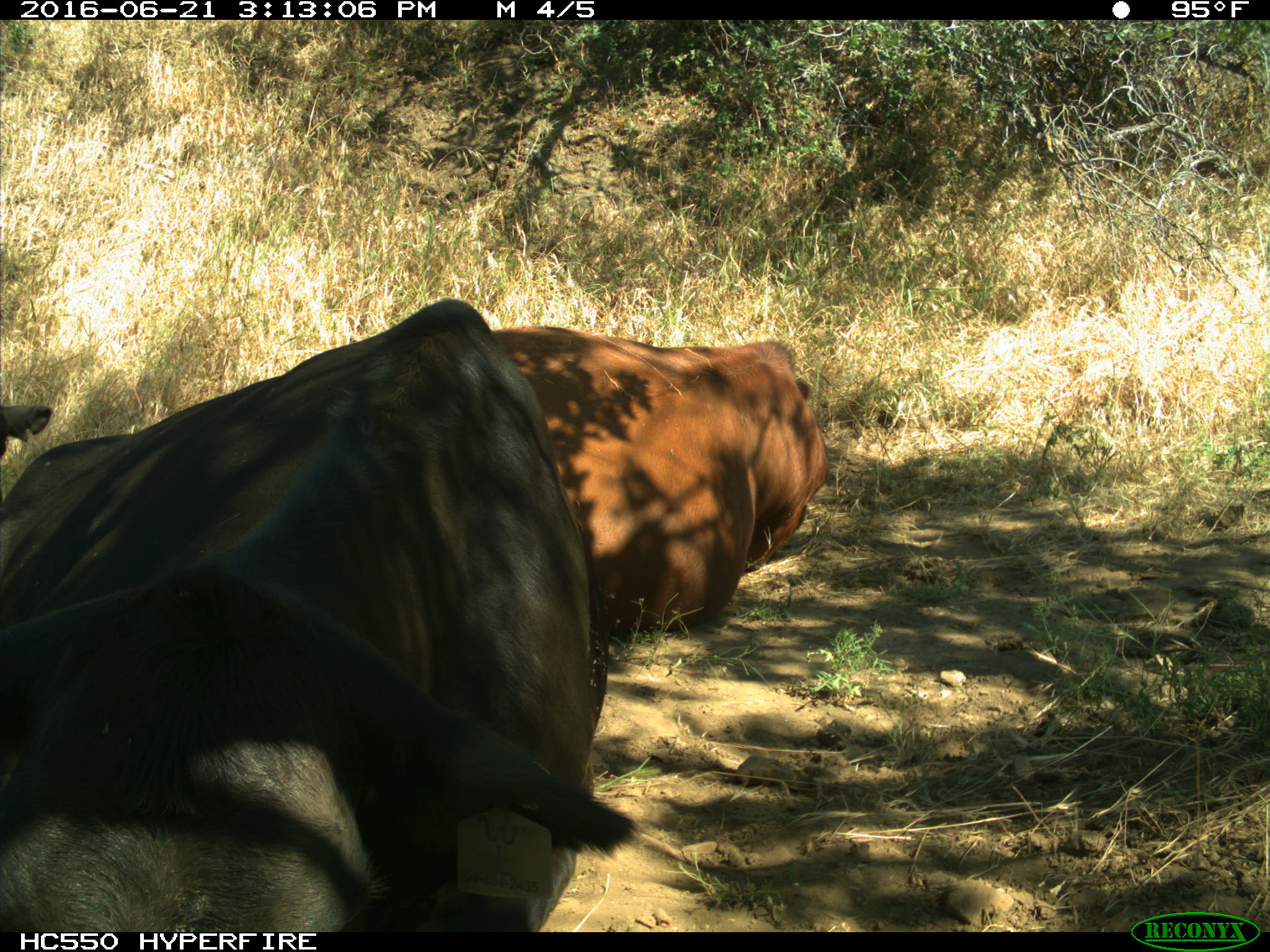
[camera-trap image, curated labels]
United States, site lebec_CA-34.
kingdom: Animalia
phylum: Chordata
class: Mammalia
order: Artiodactyla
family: Bovidae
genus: Bos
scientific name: Bos taurus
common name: domestic cow